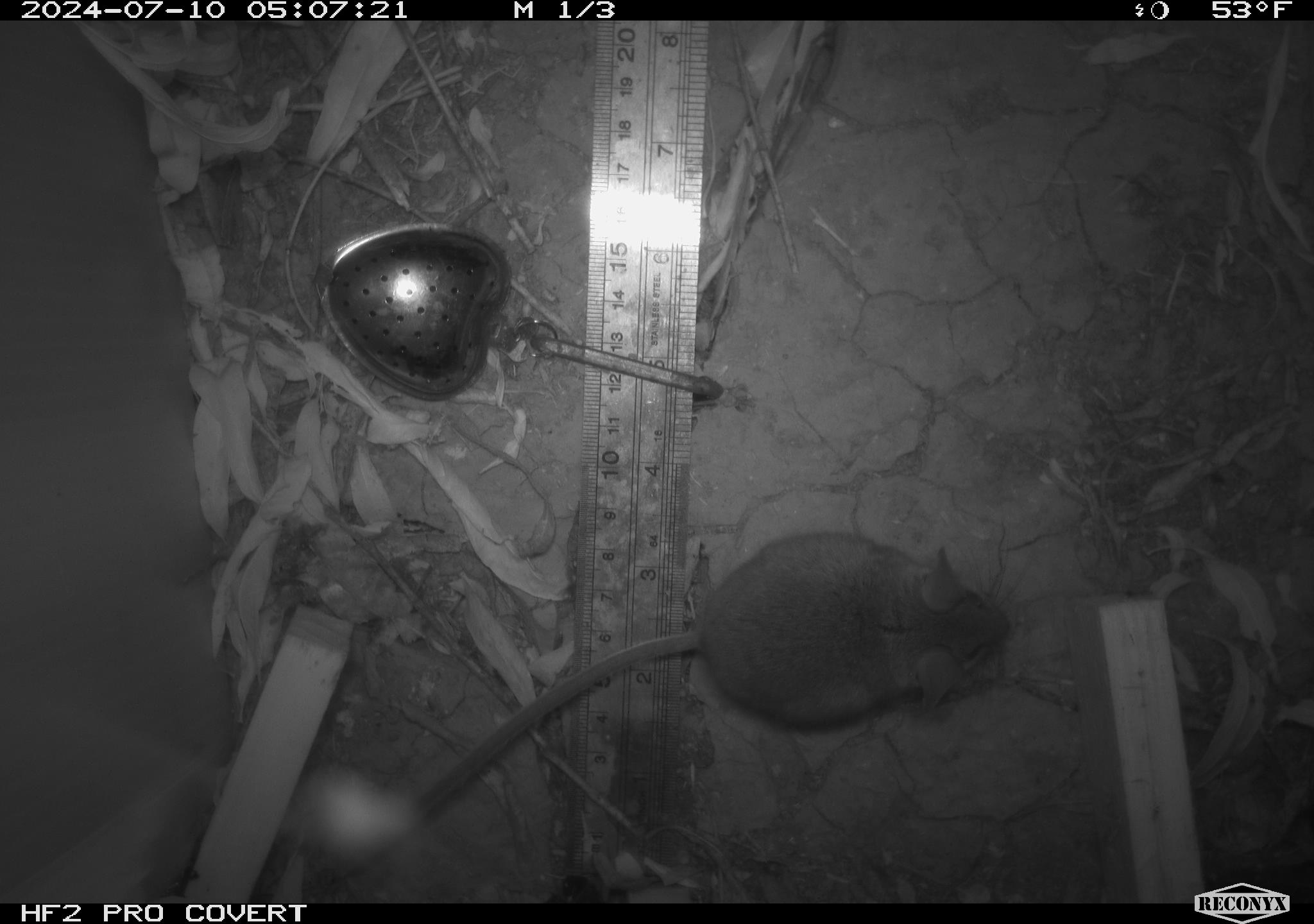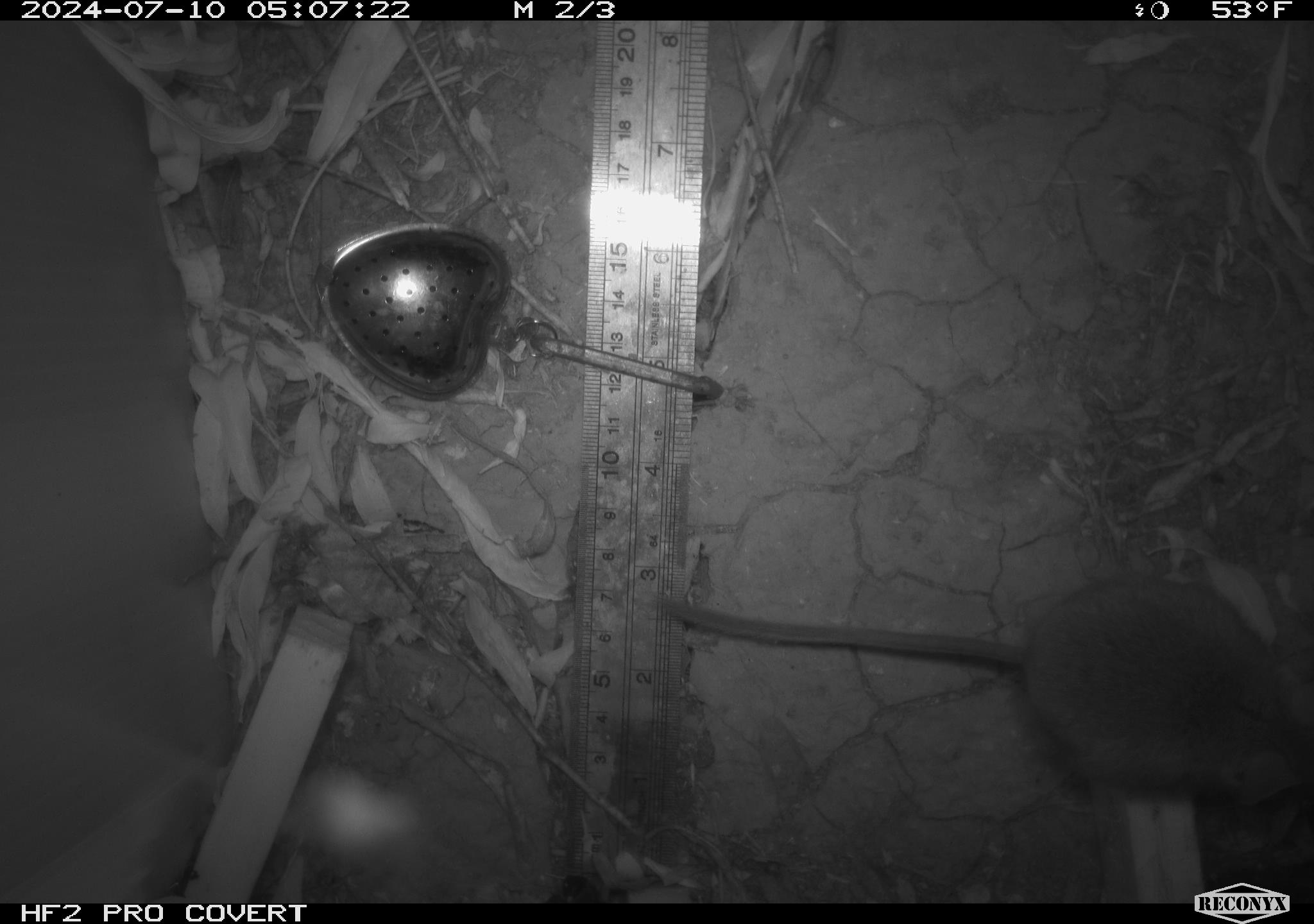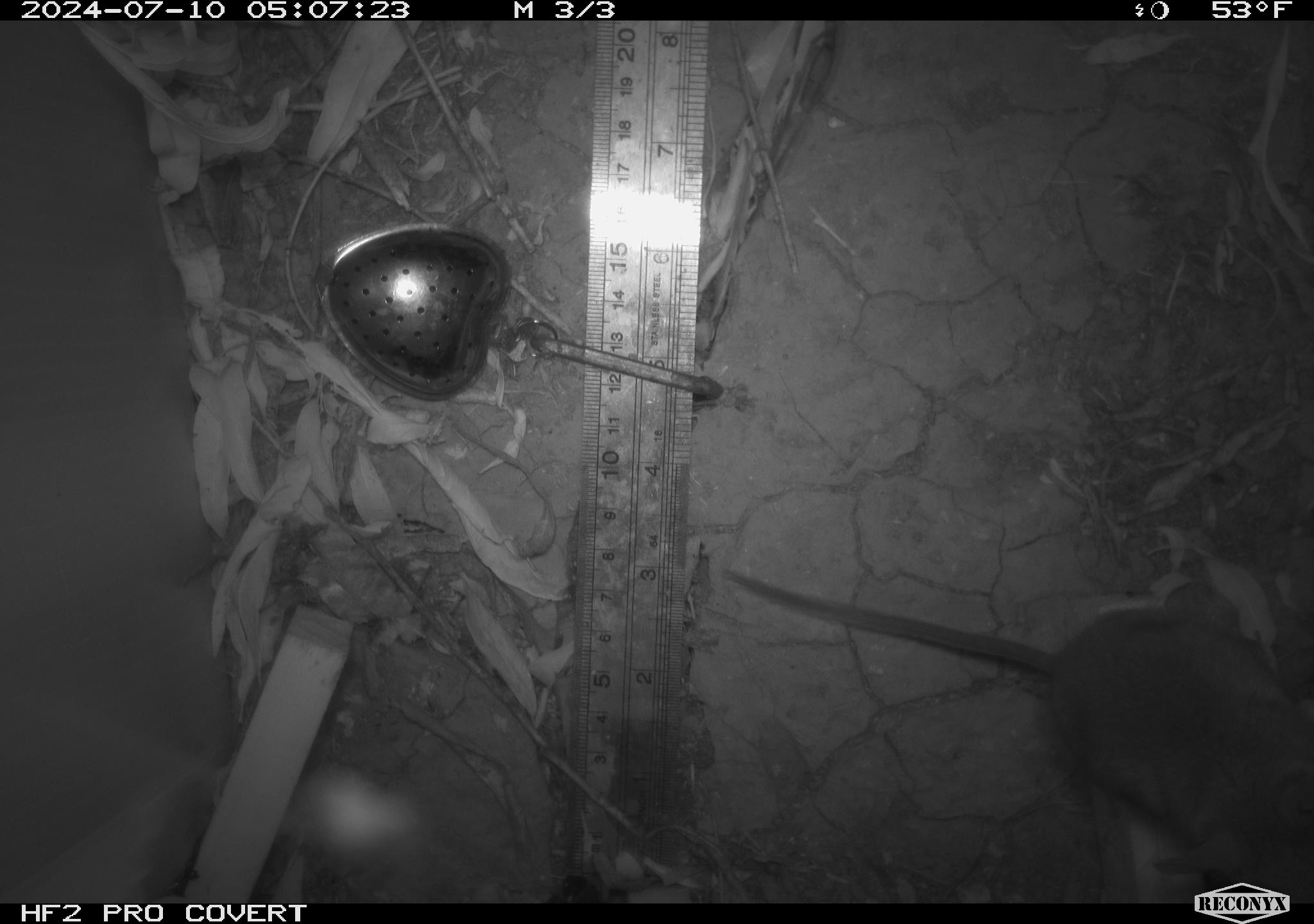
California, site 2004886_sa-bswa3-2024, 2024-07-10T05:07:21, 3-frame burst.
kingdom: Animalia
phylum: Chordata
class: Mammalia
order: Rodentia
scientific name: Rodentia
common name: mouse species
Mouse species (Rodentia).